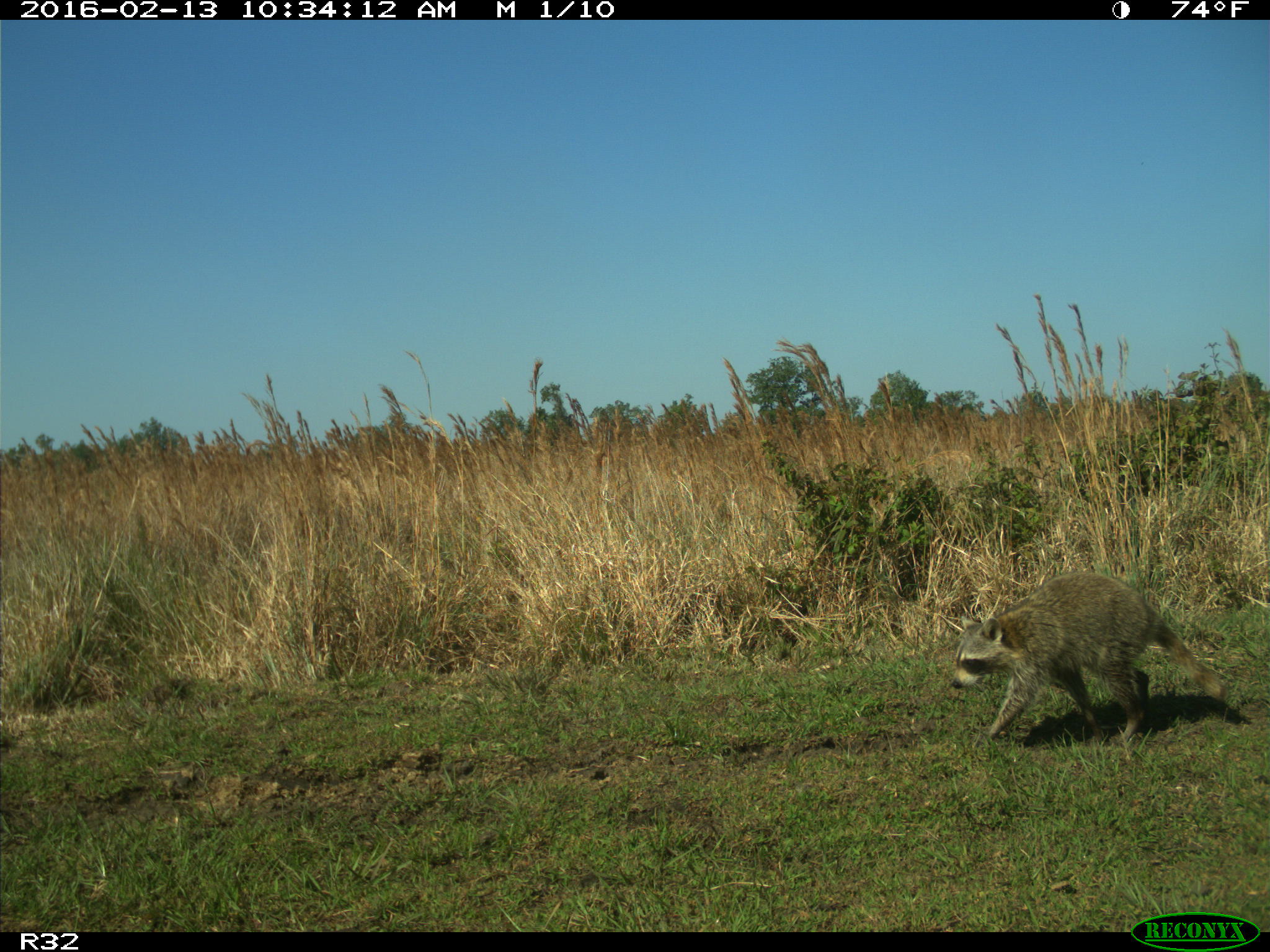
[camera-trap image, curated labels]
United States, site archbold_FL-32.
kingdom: Animalia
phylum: Chordata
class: Mammalia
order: Carnivora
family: Procyonidae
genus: Procyon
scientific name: Procyon lotor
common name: common raccoon